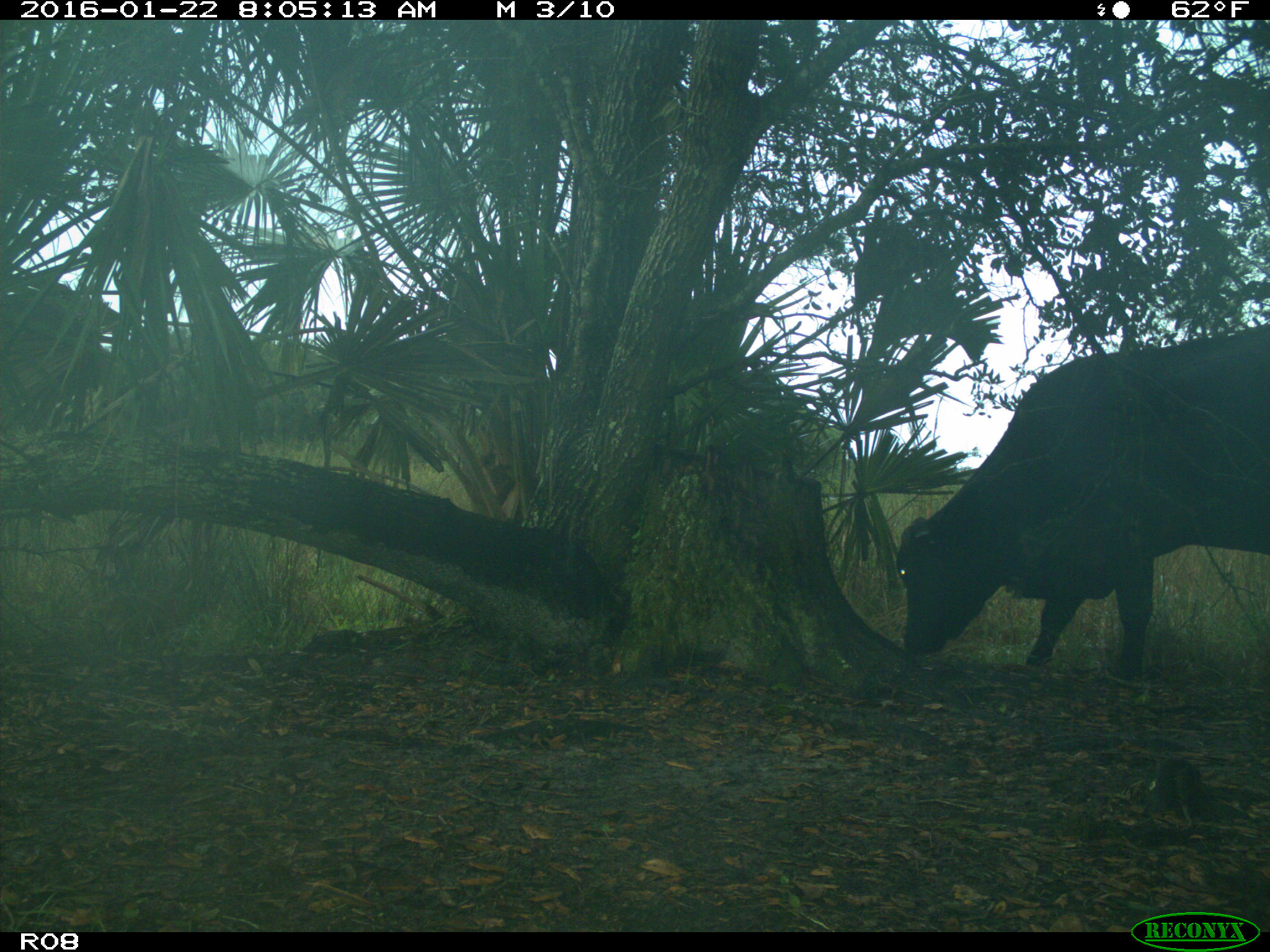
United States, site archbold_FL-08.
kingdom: Animalia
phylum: Chordata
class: Mammalia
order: Artiodactyla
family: Bovidae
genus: Bos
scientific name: Bos taurus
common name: domestic cow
Bos taurus (domestic cow).